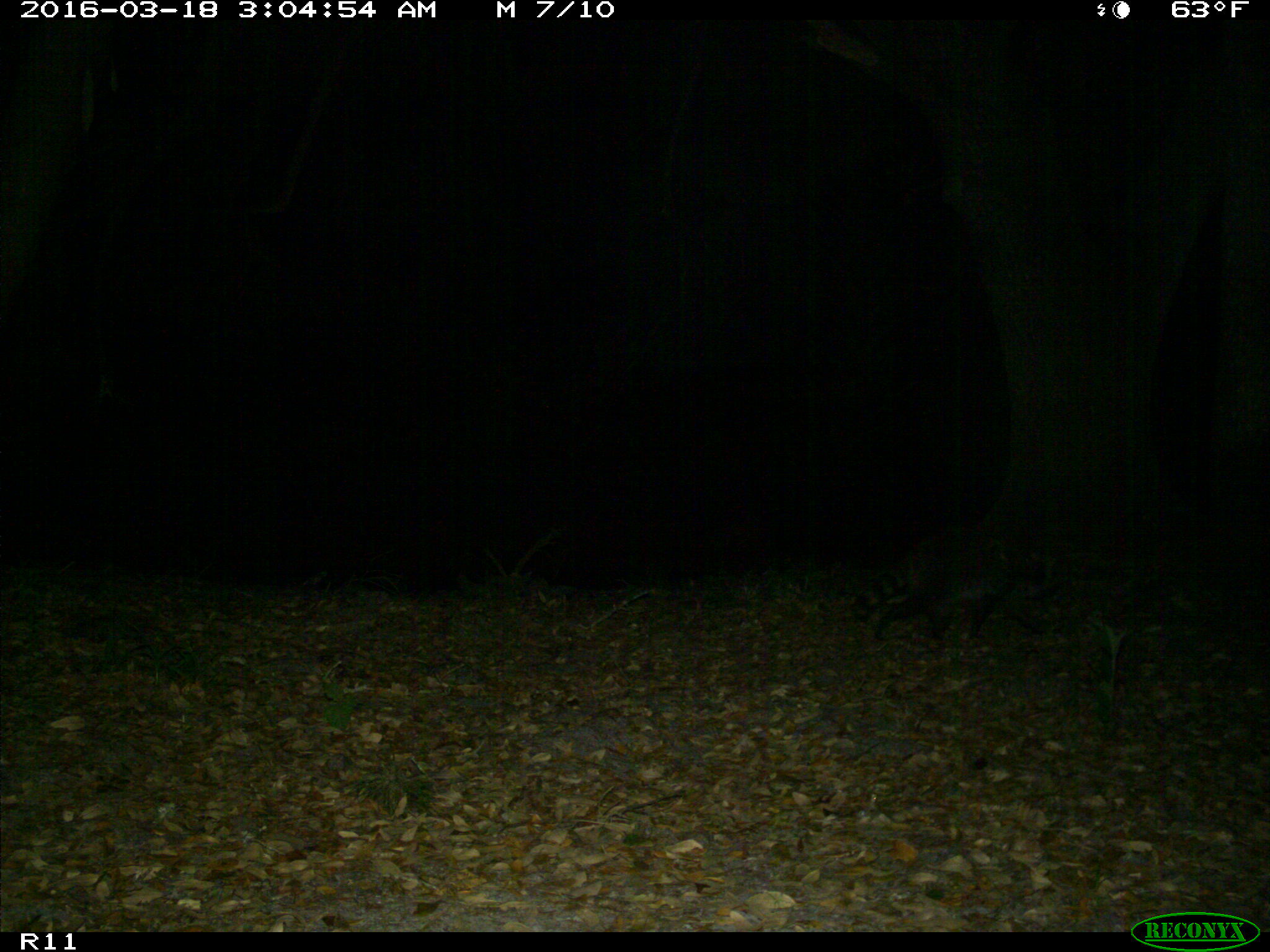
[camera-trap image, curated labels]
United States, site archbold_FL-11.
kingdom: Animalia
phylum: Chordata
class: Mammalia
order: Carnivora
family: Procyonidae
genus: Procyon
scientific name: Procyon lotor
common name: common raccoon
Procyon lotor (common raccoon).